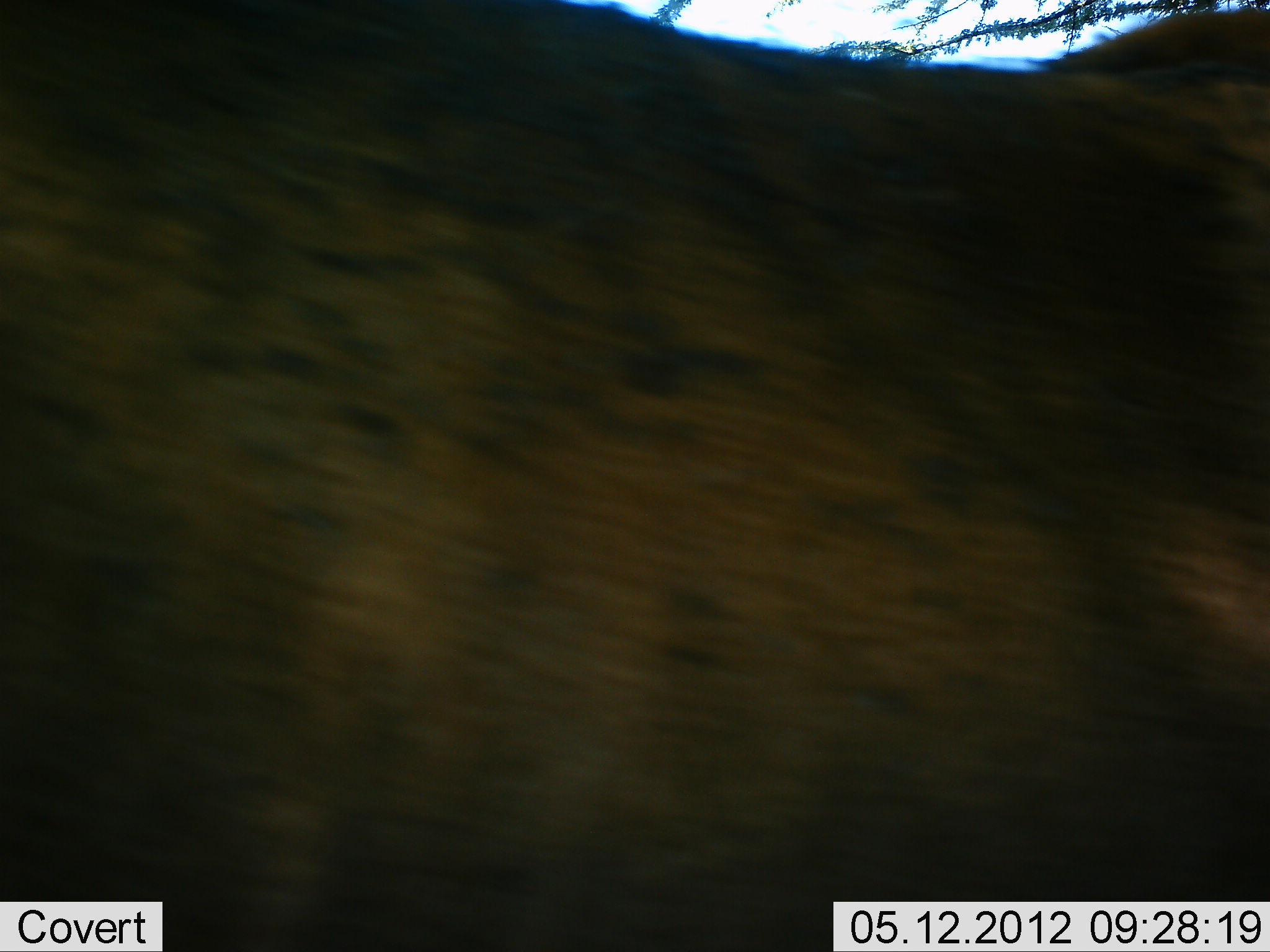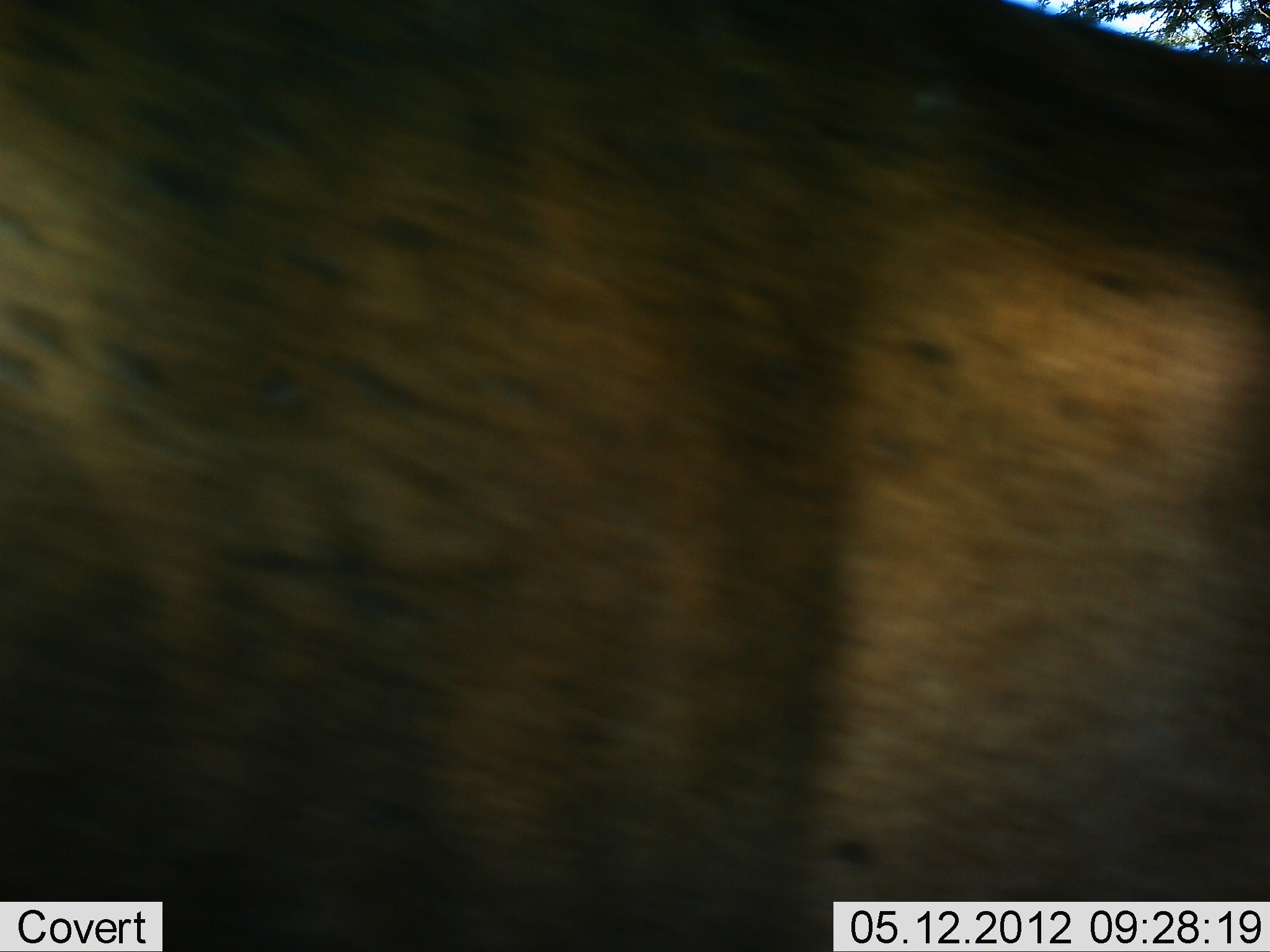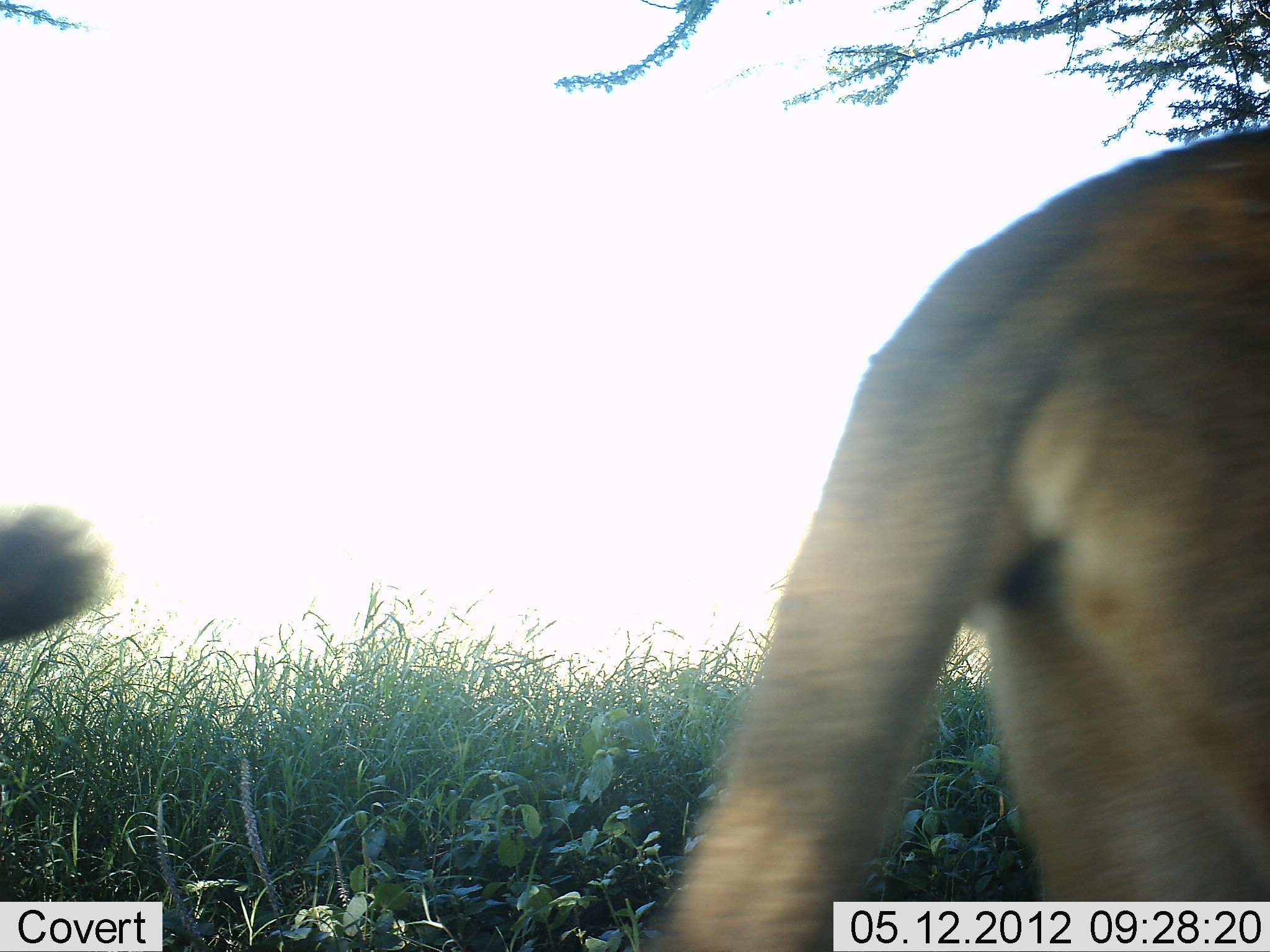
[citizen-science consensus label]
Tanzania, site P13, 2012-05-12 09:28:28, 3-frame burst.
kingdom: Animalia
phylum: Chordata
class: Mammalia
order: Carnivora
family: Felidae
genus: Panthera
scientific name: Panthera leo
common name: lion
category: lionfemale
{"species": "lionfemale (lion) (Panthera leo)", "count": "1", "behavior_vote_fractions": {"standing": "20%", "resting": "0%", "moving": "100%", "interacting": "0%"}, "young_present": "0%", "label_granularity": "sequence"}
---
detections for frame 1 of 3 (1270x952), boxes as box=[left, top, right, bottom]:
animal: box=[1, 1, 1270, 952]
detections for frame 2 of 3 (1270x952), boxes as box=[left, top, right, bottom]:
animal: box=[1, 1, 1270, 952]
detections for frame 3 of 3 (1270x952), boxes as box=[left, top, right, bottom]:
animal: box=[650, 129, 1270, 952]; box=[0, 507, 121, 647]